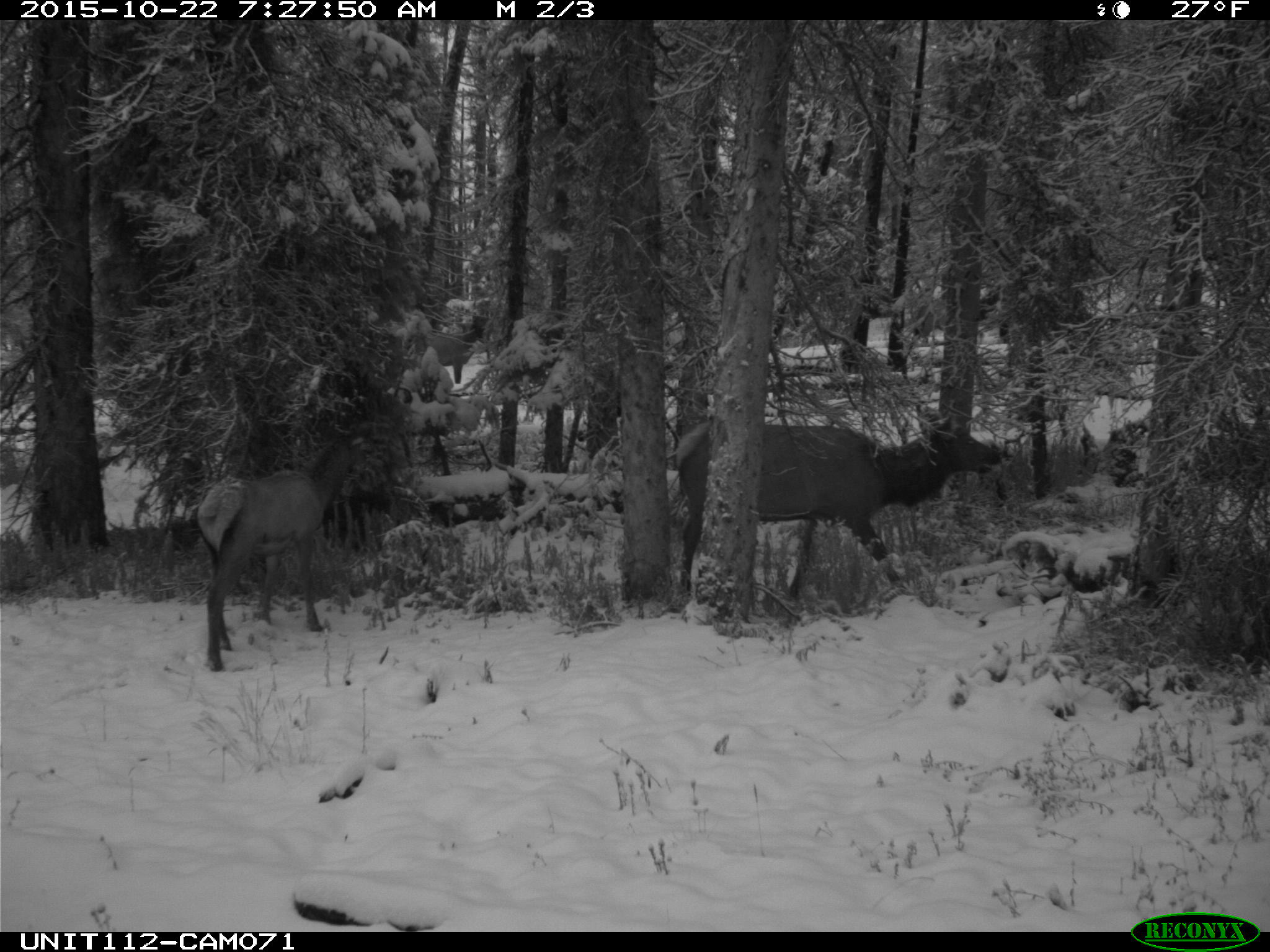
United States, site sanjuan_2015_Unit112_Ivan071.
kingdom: Animalia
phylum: Chordata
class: Mammalia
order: Artiodactyla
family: Cervidae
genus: Cervus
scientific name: Cervus elaphus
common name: red deer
Cervus elaphus (red deer).